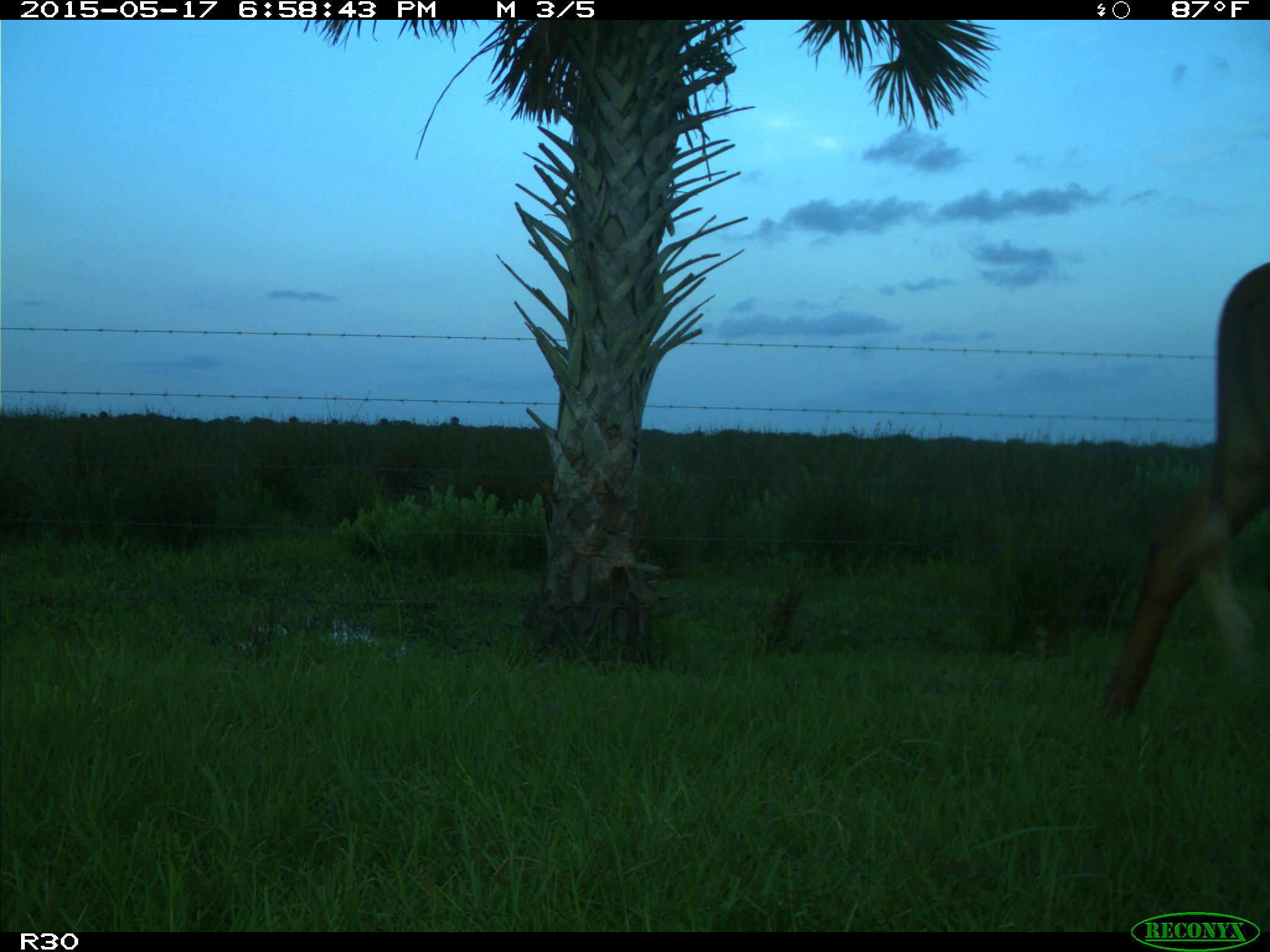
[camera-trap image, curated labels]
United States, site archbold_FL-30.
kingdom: Animalia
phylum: Chordata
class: Mammalia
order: Artiodactyla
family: Bovidae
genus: Bos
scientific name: Bos taurus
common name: domestic cow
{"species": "Bos taurus (domestic cow)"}